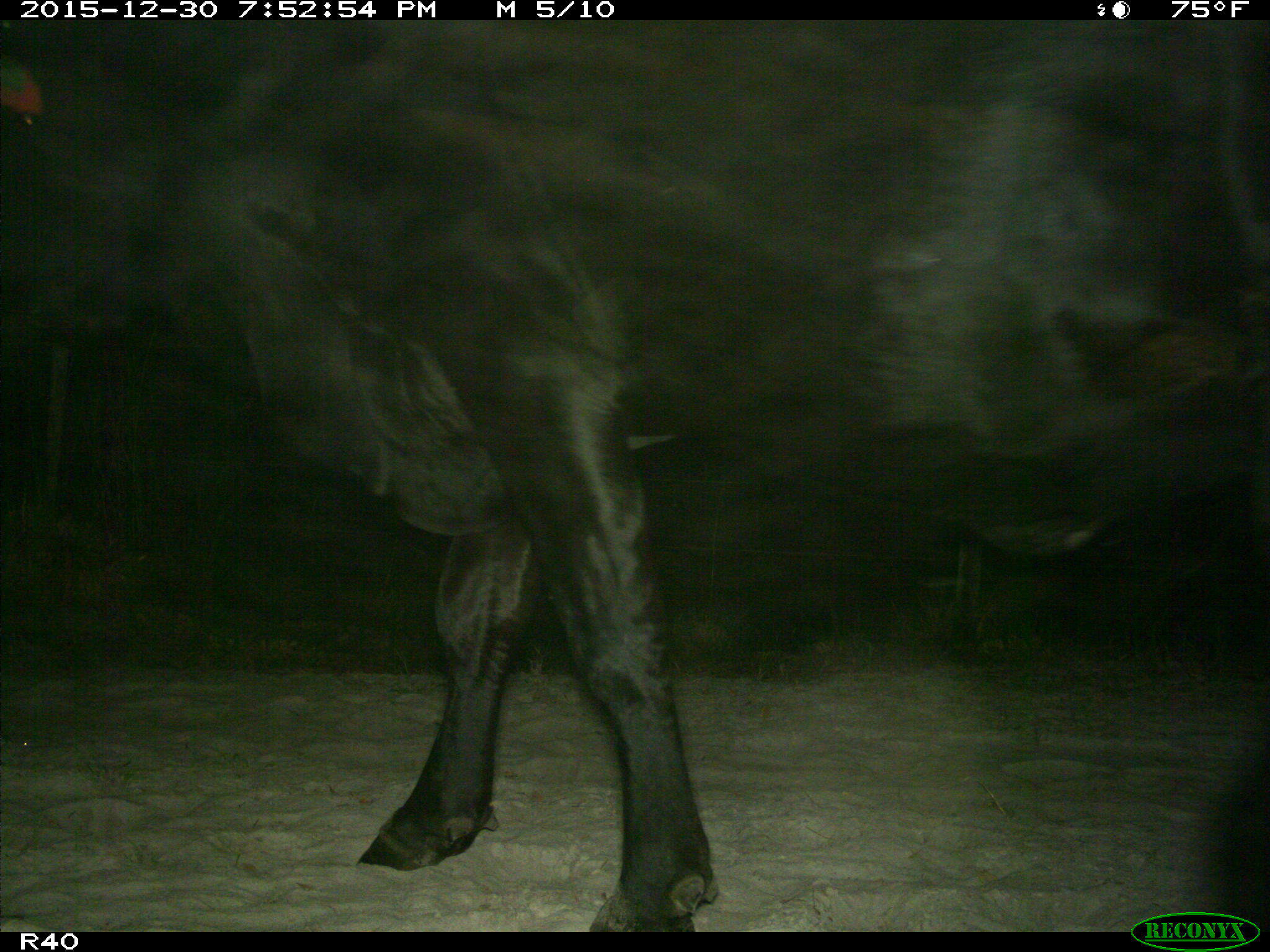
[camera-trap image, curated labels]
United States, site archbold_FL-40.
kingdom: Animalia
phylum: Chordata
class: Mammalia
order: Artiodactyla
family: Bovidae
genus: Bos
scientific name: Bos taurus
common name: domestic cow